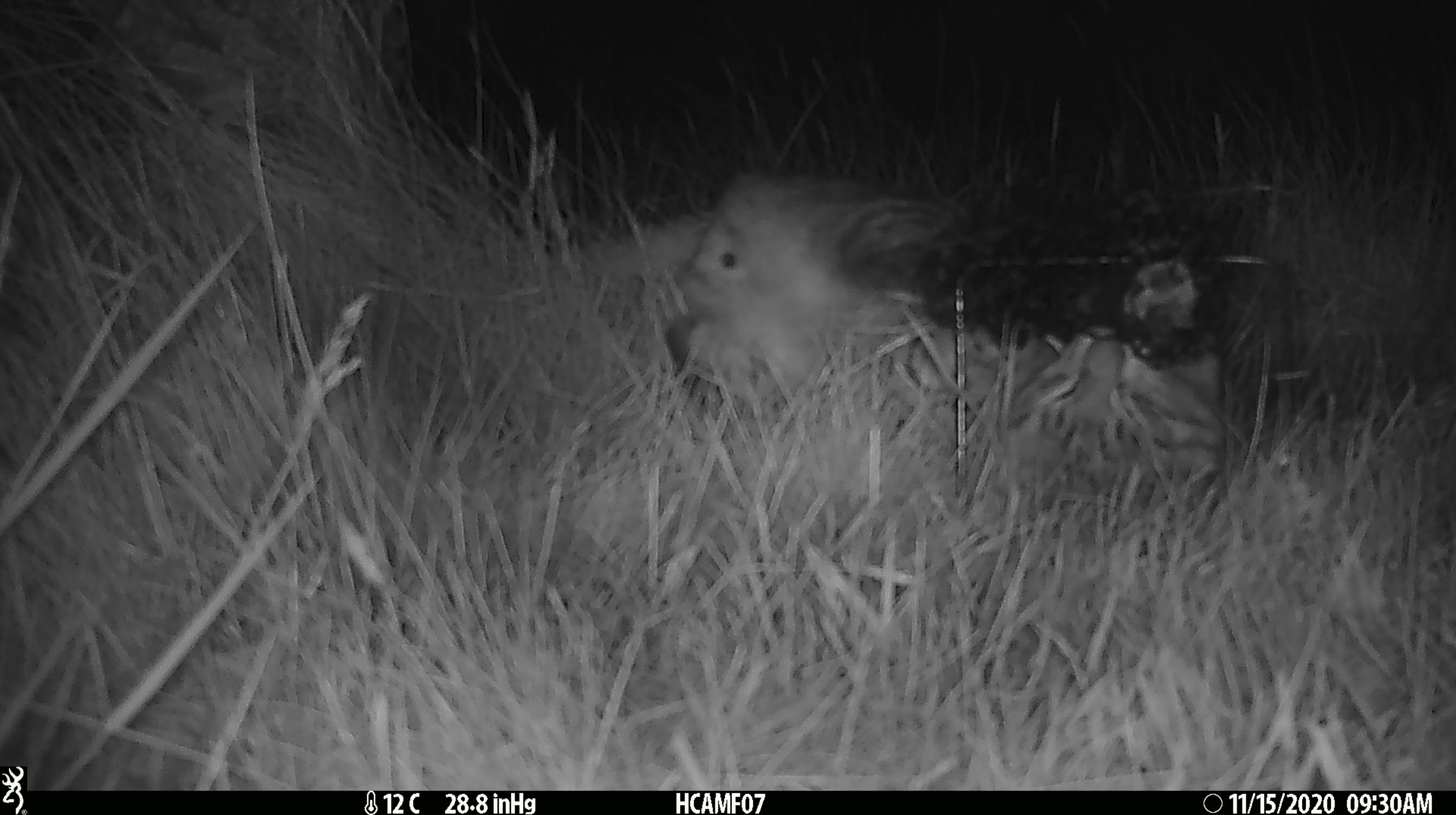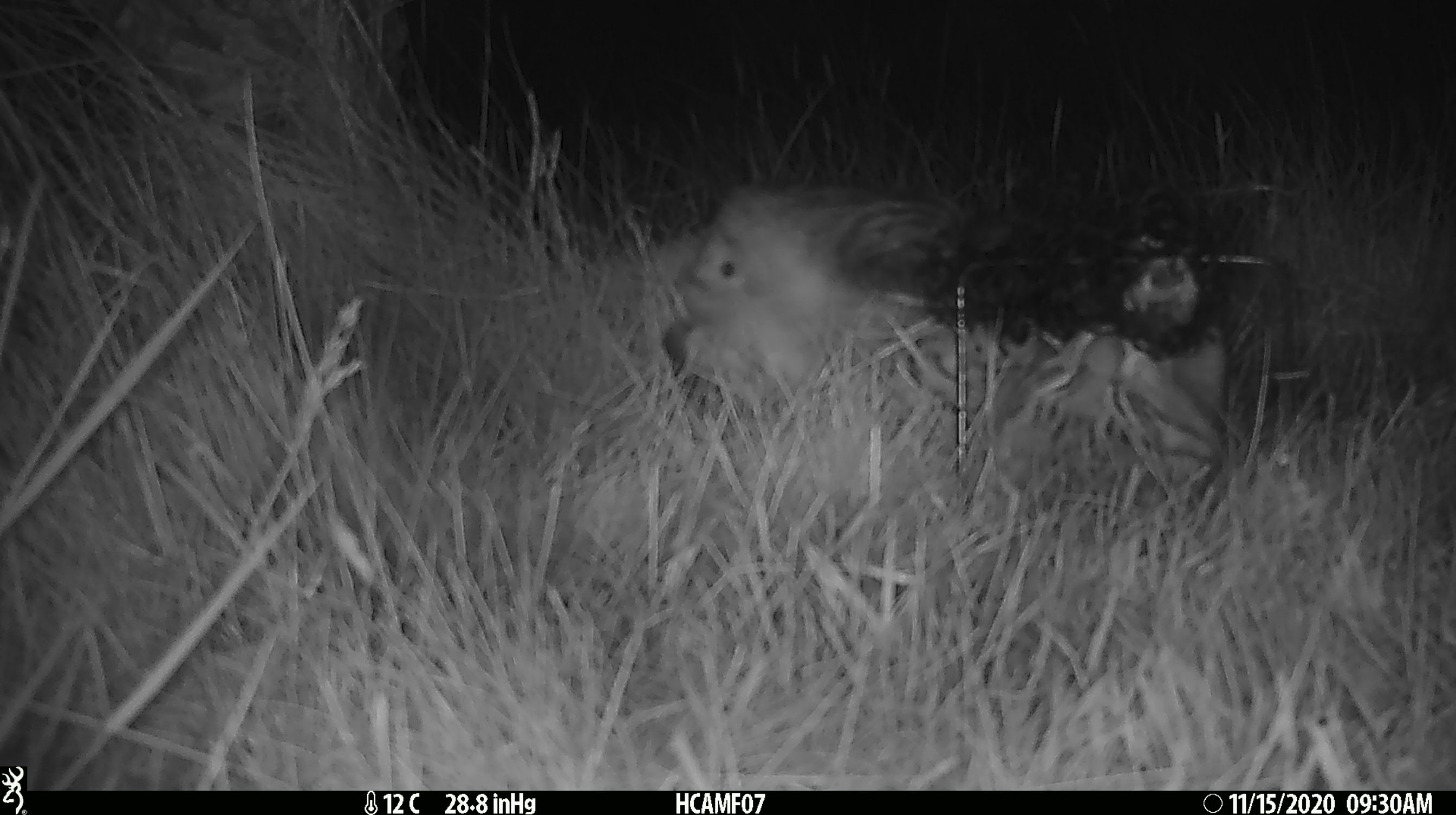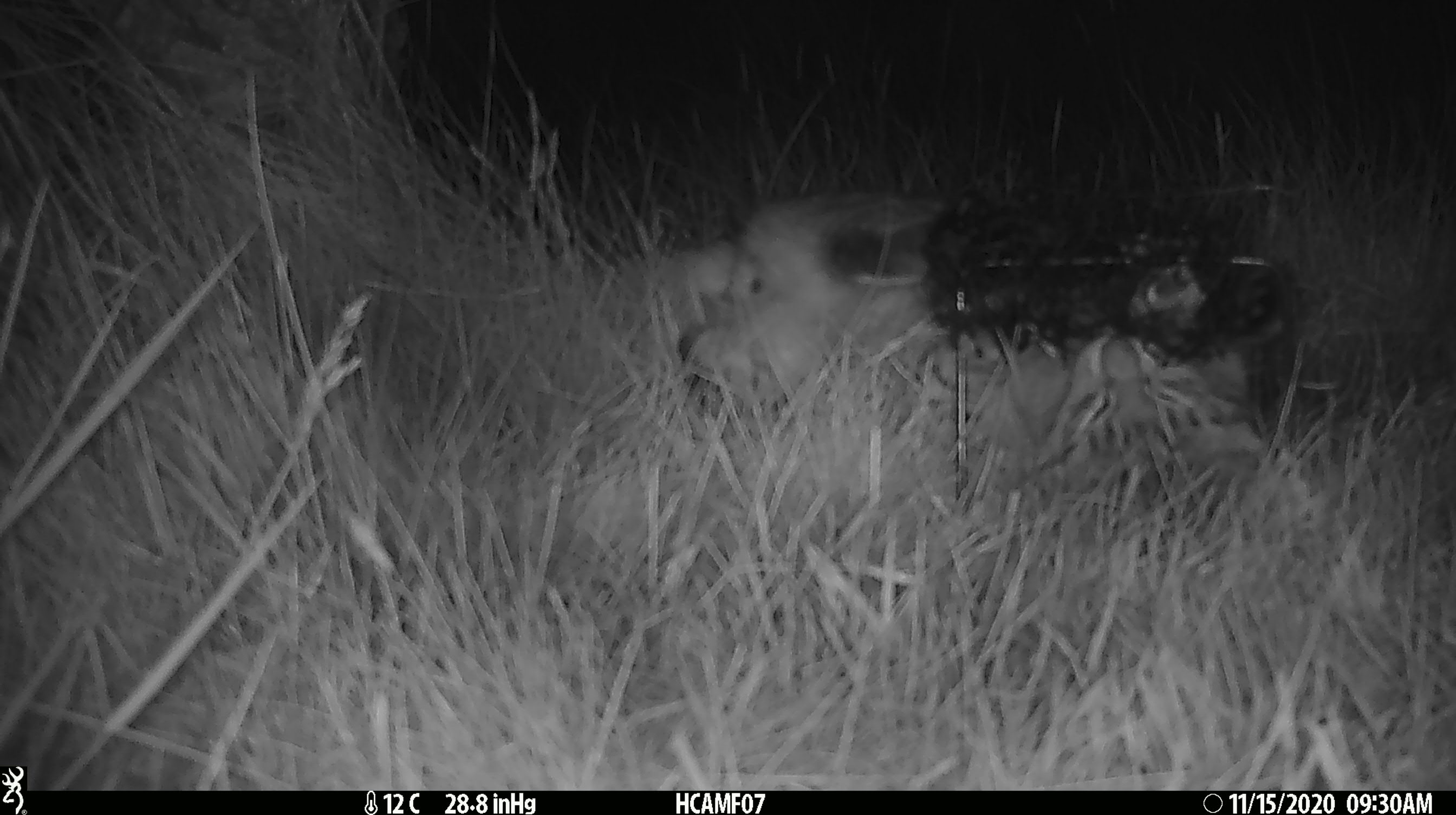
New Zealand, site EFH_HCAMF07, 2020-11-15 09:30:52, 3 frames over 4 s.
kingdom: Animalia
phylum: Chordata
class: Mammalia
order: Carnivora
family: Felidae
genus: Felis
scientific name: Felis catus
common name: domestic cat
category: cat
Cat (domestic cat) (Felis catus).